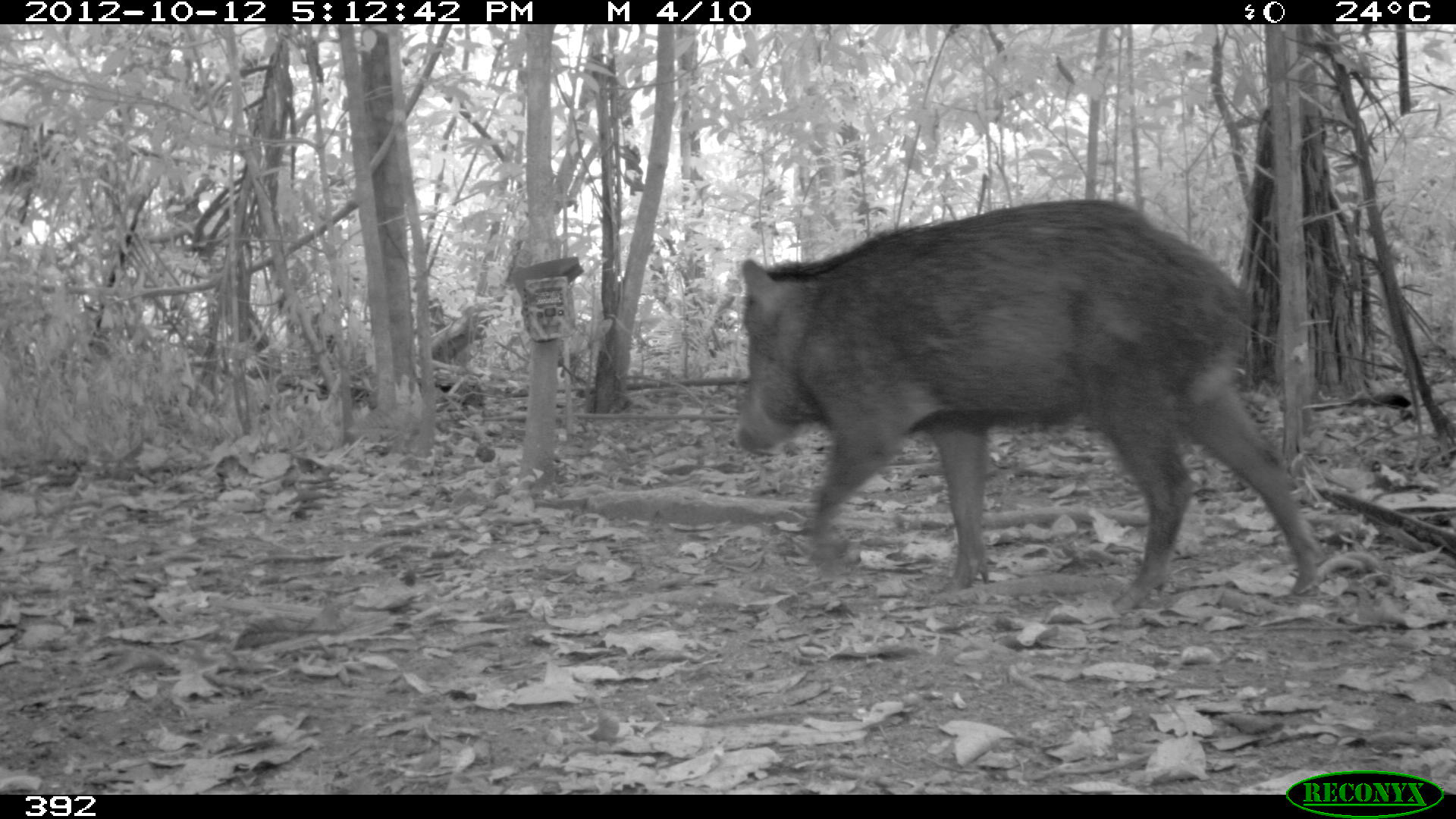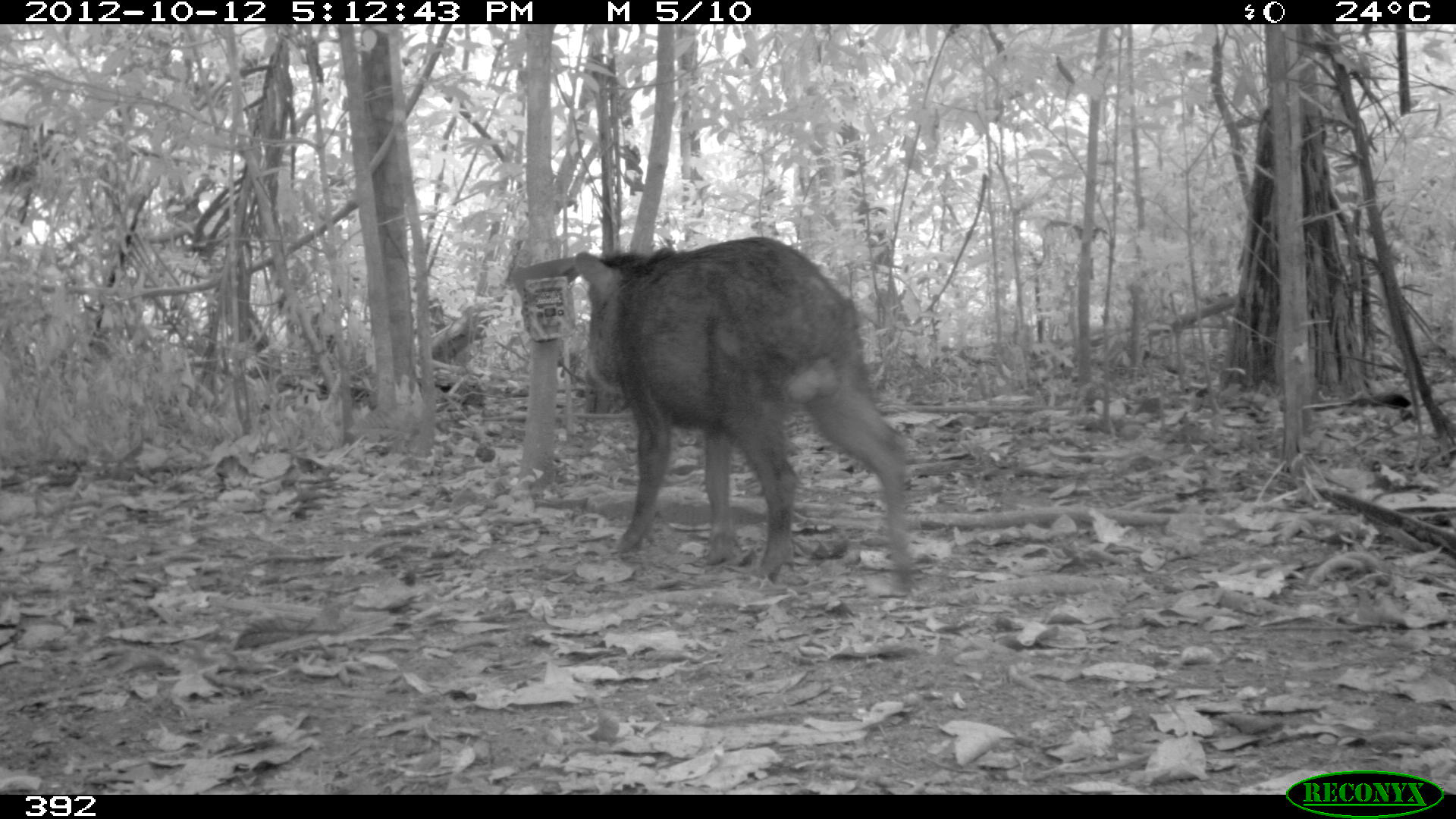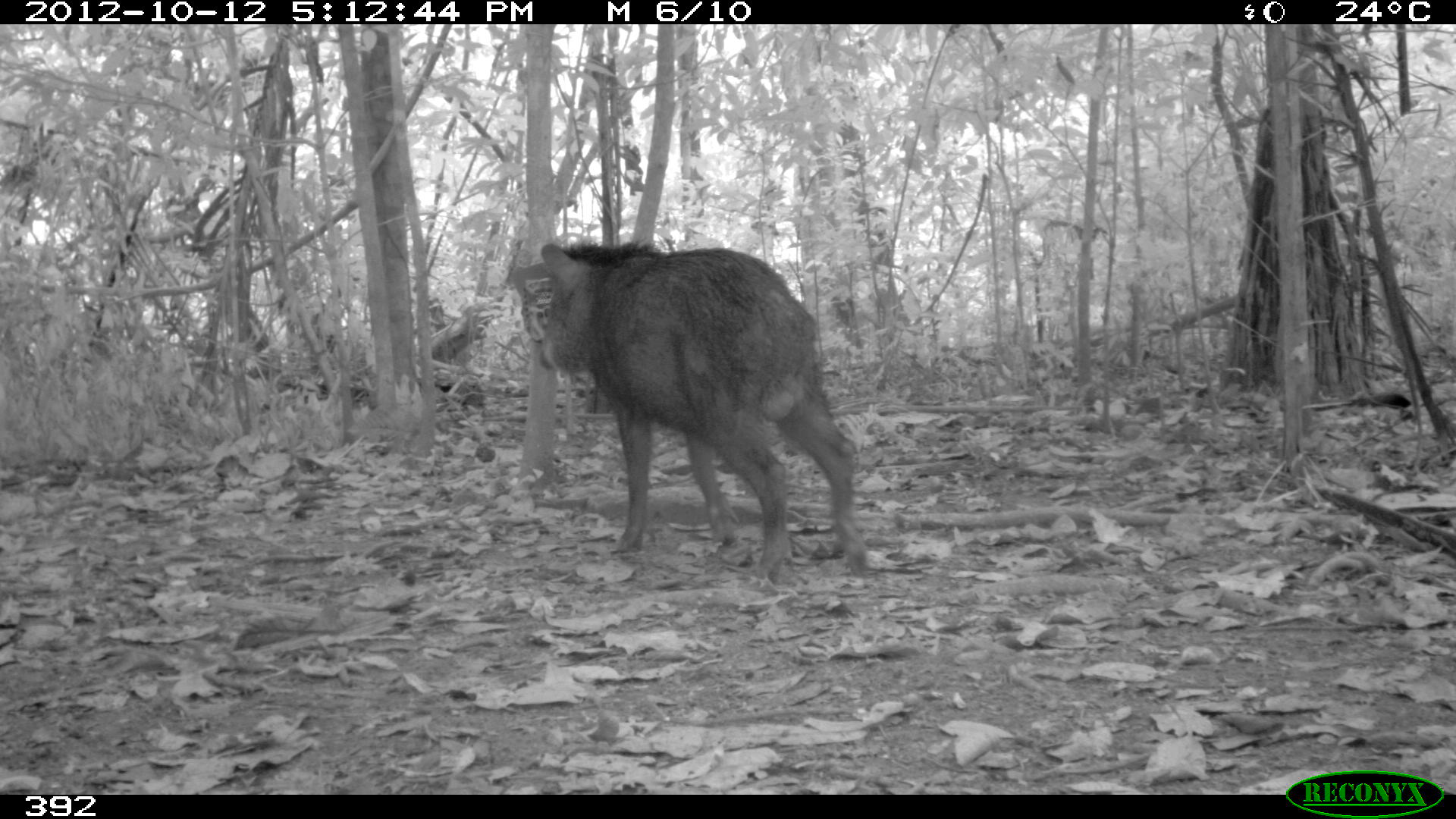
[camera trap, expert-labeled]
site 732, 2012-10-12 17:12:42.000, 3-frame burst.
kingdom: Animalia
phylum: Chordata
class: Mammalia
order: Artiodactyla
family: Tayassuidae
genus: Tayassu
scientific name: Tayassu pecari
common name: white-lipped peccary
Tayassu pecari (white-lipped peccary).